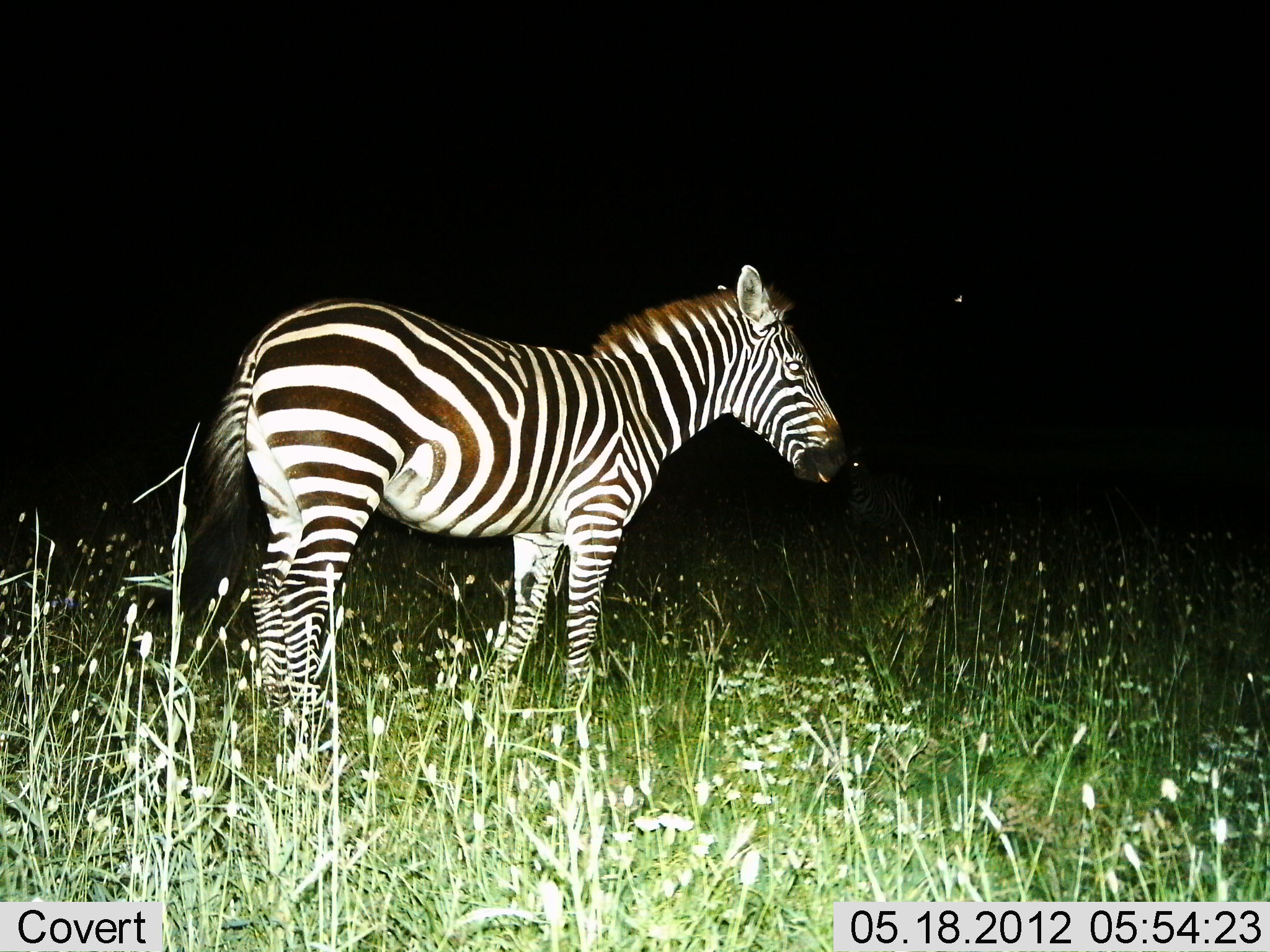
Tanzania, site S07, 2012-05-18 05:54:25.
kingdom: Animalia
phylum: Chordata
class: Mammalia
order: Perissodactyla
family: Equidae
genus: Equus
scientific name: Equus quagga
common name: plains zebra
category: zebra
Zebra (plains zebra) (Equus quagga), count 1. Behavior (volunteer vote fractions): standing 80%, resting 0%, moving 20%, interacting 0%. Young present (vote fraction): 0%. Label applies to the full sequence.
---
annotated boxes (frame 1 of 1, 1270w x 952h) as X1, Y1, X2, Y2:
animal: 146, 262, 853, 770